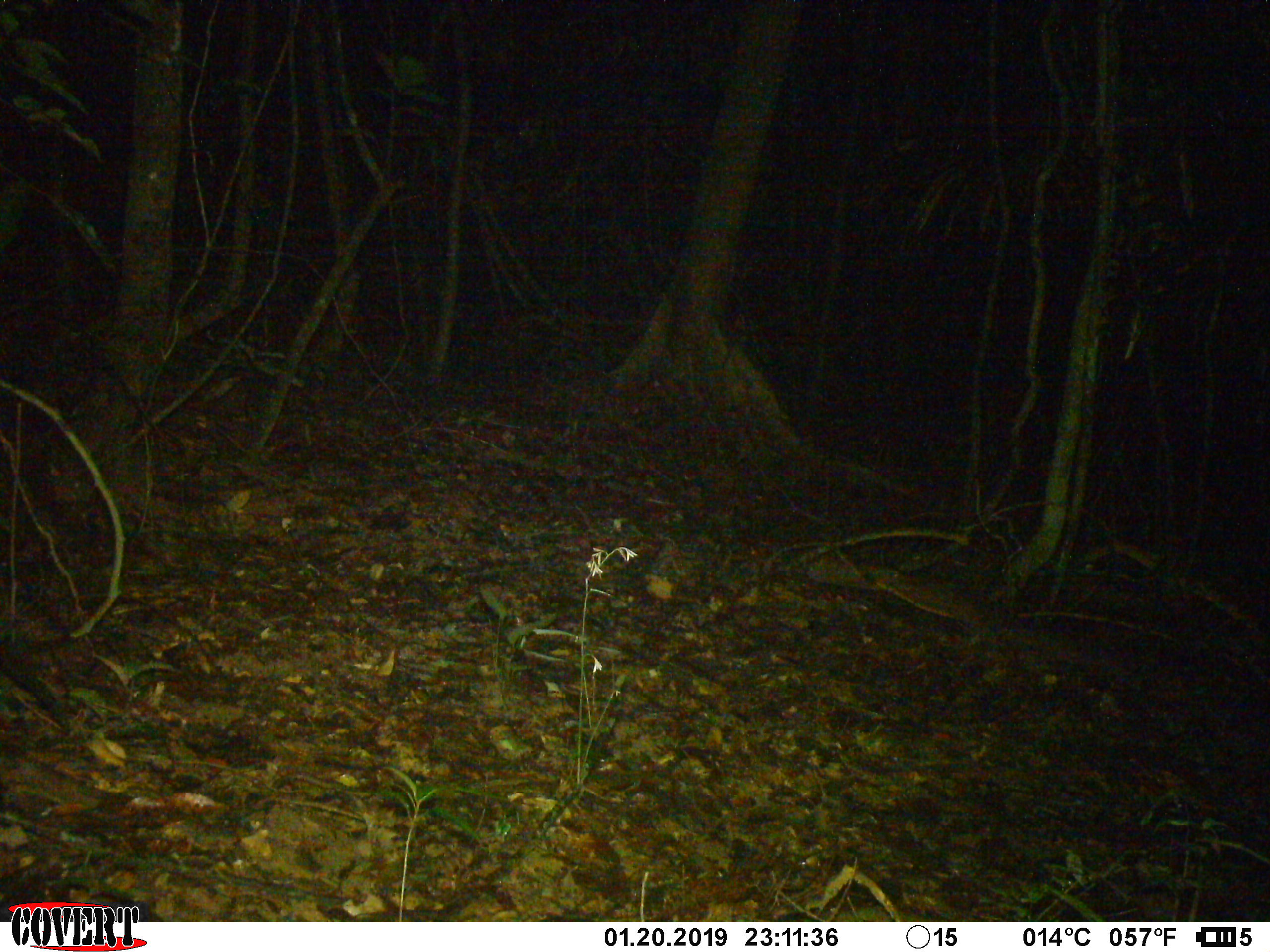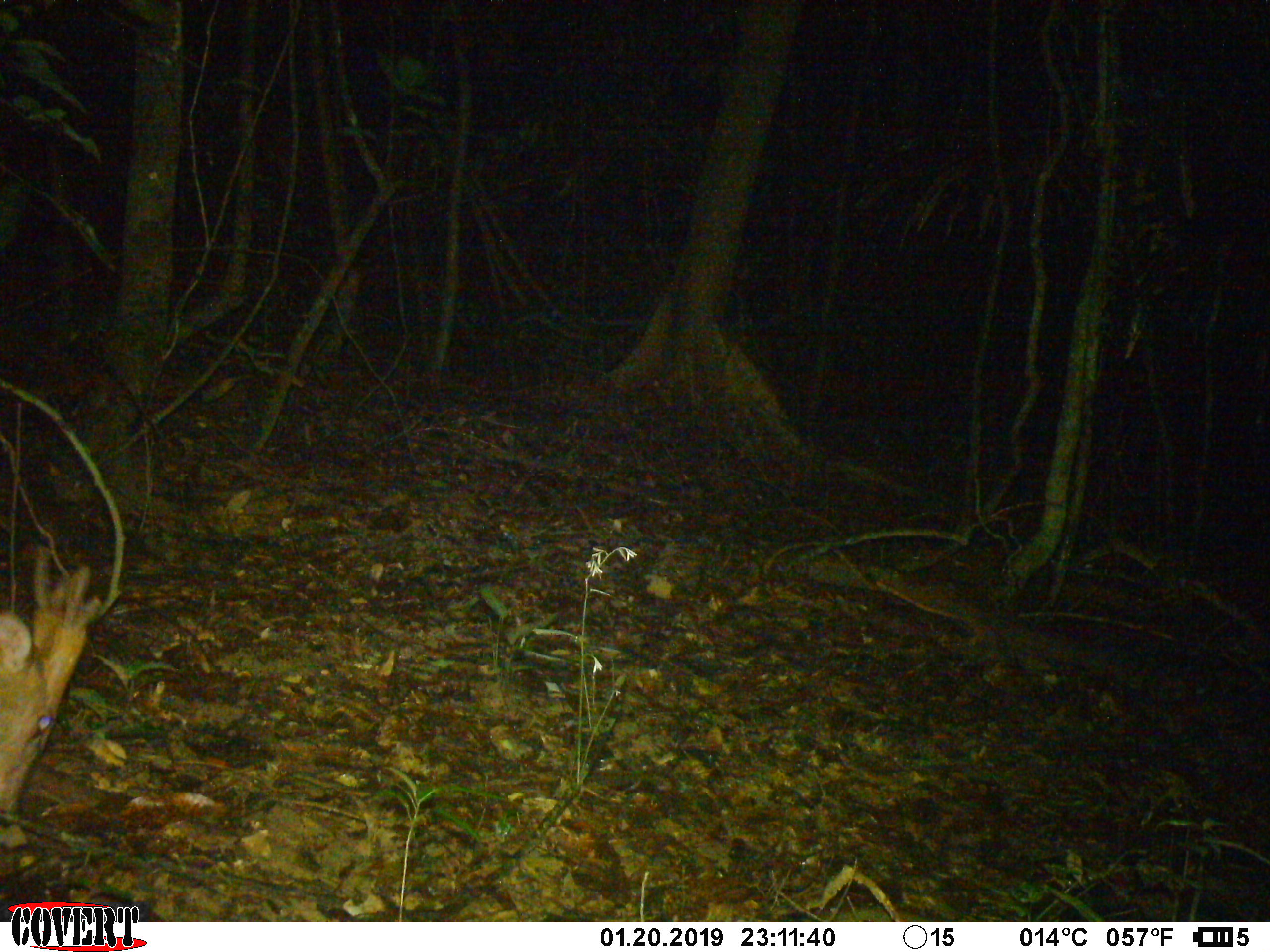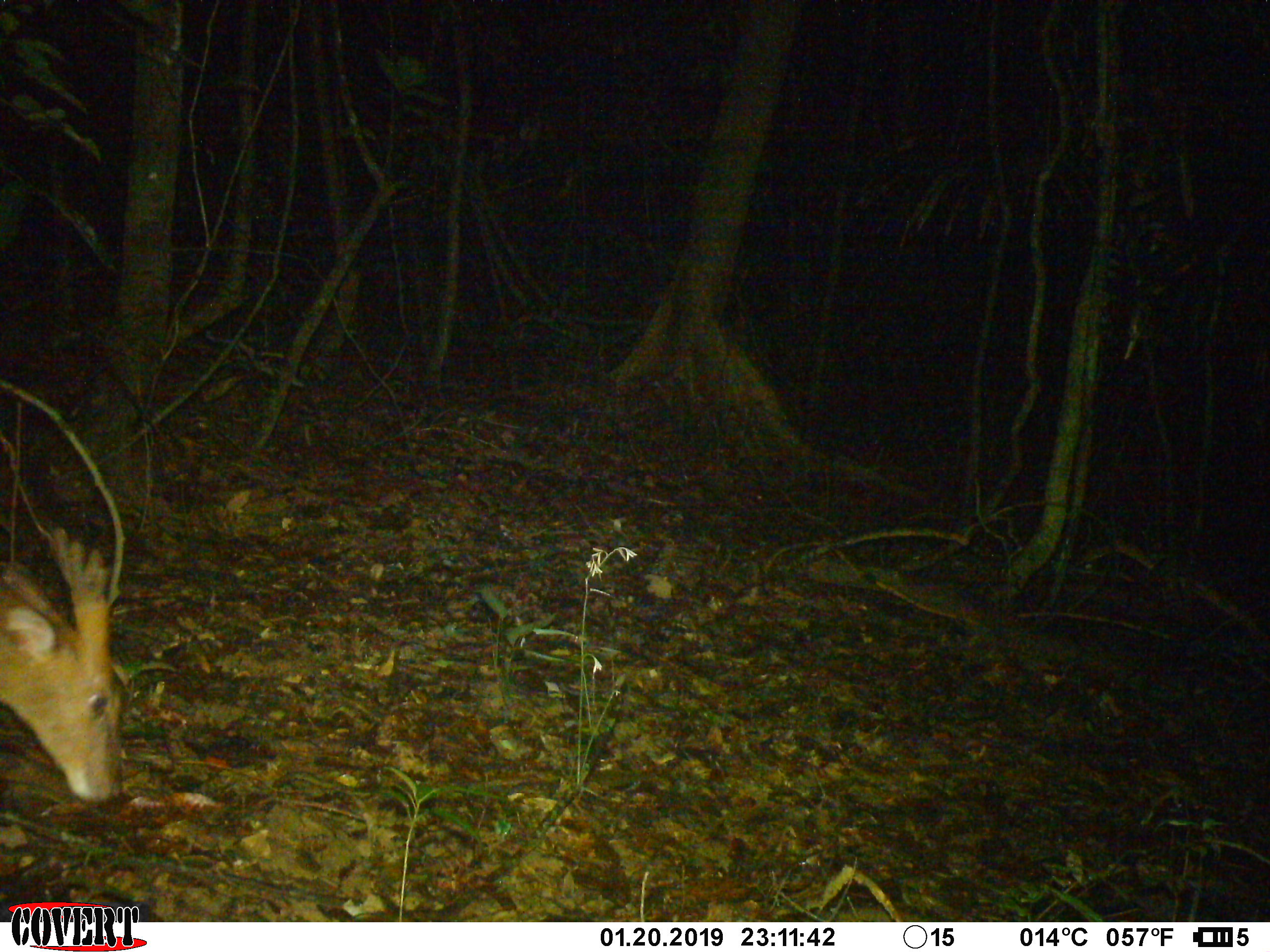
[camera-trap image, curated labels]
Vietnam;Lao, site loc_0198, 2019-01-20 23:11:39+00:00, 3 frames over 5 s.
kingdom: Animalia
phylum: Chordata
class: Mammalia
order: Artiodactyla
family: Cervidae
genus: Muntiacus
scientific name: Muntiacus vuquangensis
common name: large-antlered muntjac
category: large antlered muntjac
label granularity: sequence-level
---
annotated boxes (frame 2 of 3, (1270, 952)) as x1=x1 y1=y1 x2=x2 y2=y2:
large antlered muntjac: x1=0 y1=547 x2=103 y2=812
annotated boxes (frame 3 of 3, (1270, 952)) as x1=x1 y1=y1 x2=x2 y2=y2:
large antlered muntjac: x1=0 y1=529 x2=123 y2=803